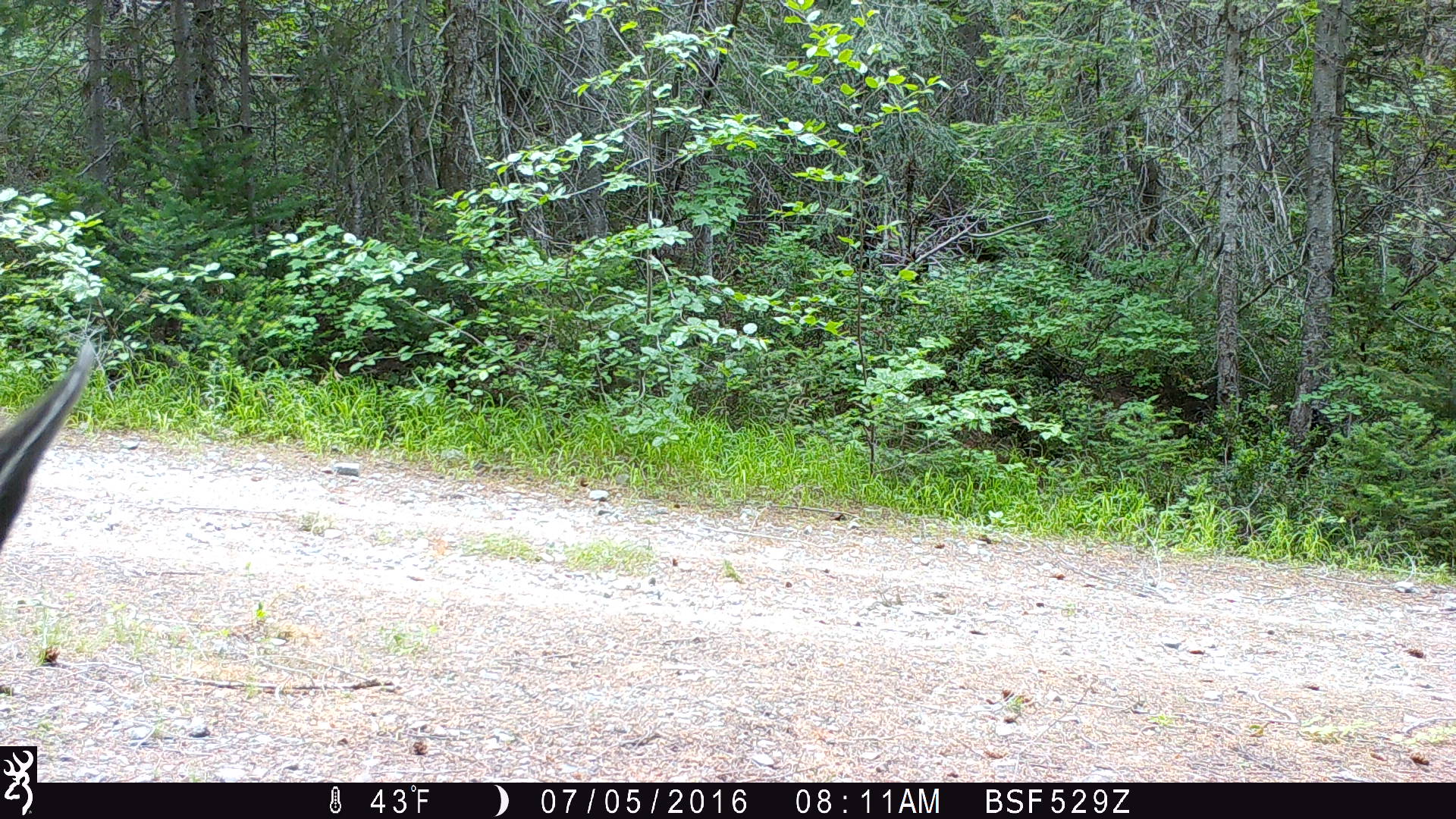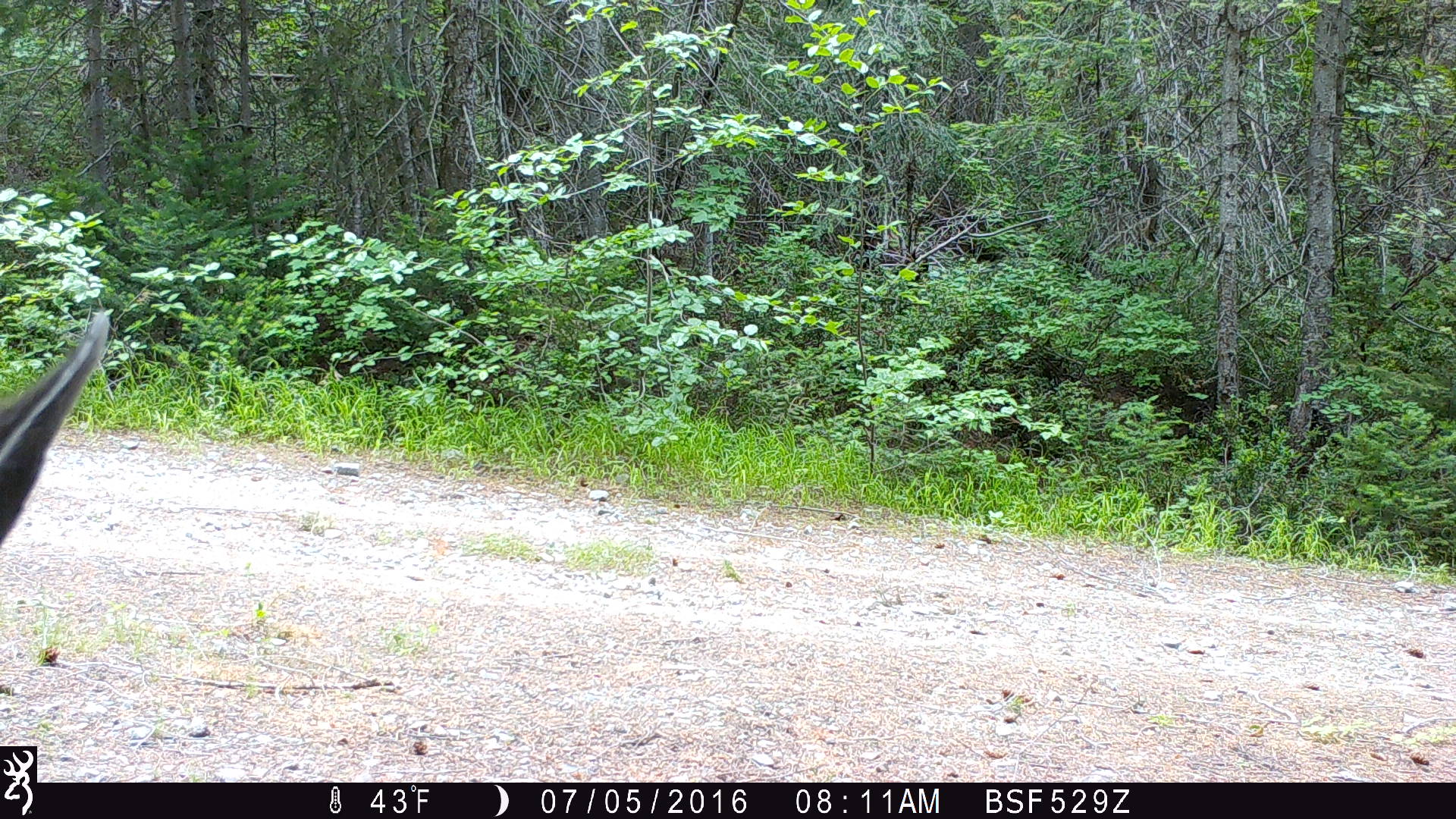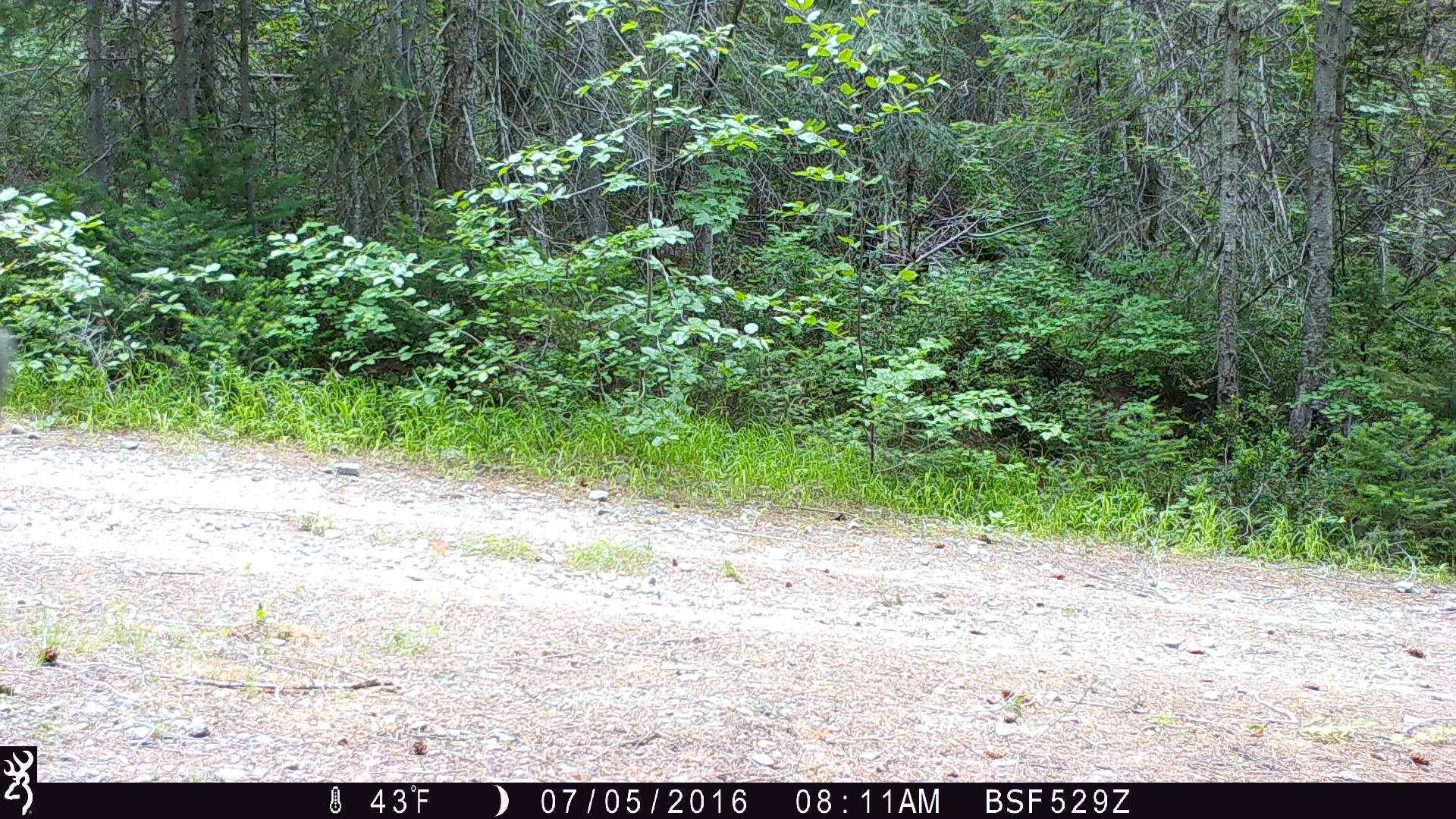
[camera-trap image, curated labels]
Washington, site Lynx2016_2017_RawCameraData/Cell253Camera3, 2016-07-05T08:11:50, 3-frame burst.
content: unidentified animal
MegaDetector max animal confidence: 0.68